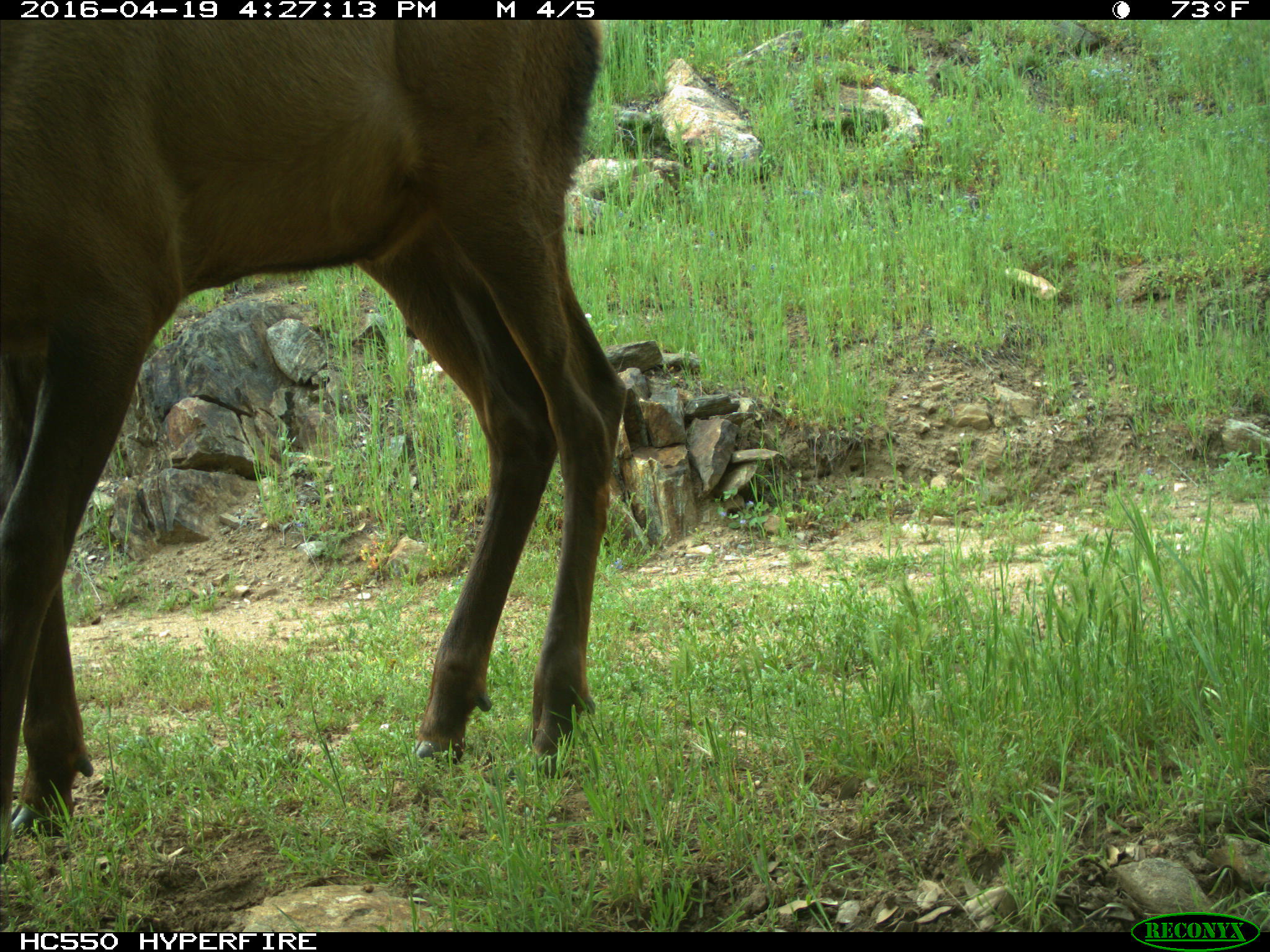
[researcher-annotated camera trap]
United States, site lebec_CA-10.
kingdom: Animalia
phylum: Chordata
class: Mammalia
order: Artiodactyla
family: Cervidae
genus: Cervus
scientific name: Cervus canadensis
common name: elk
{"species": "Cervus canadensis (elk)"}